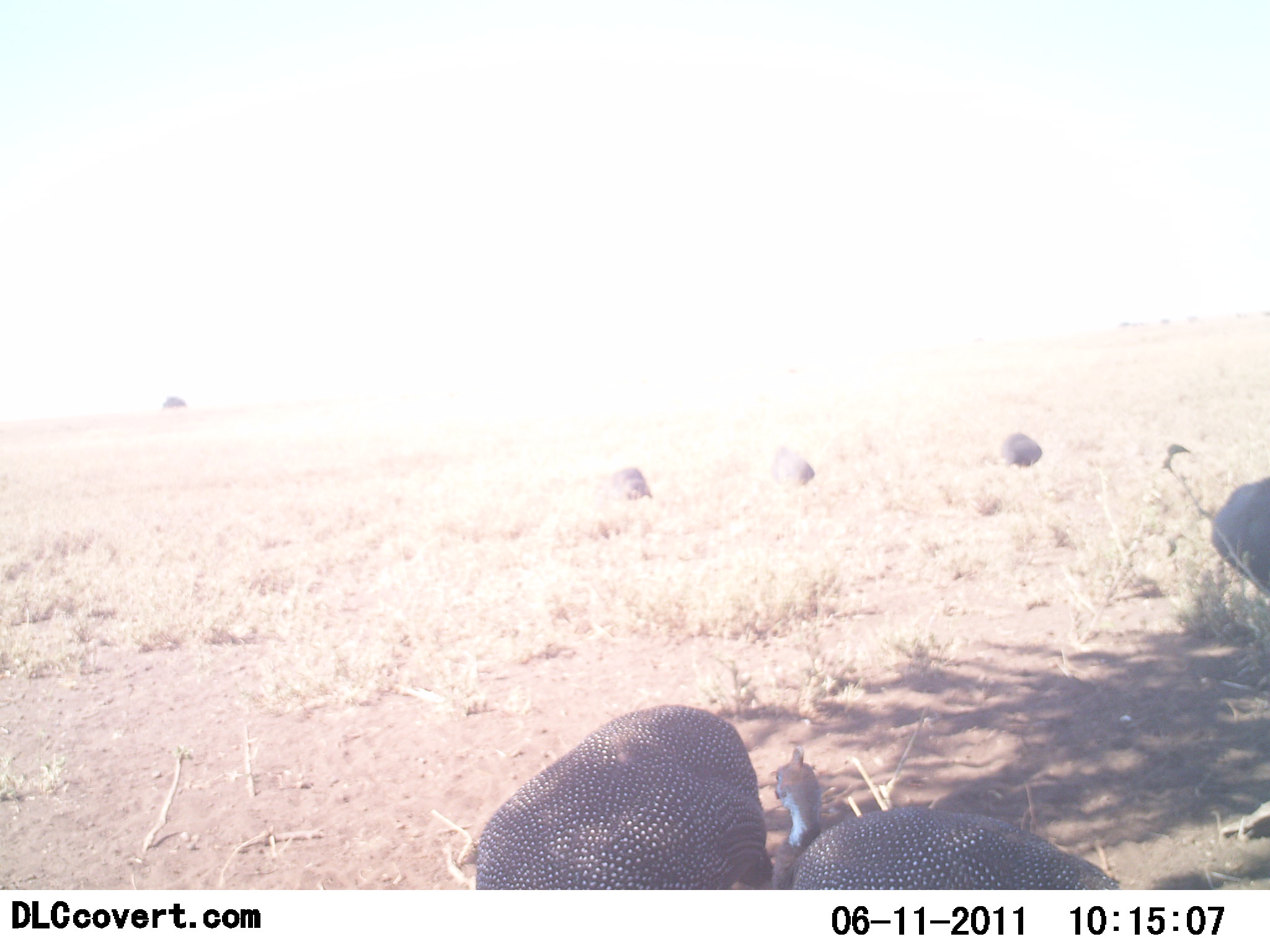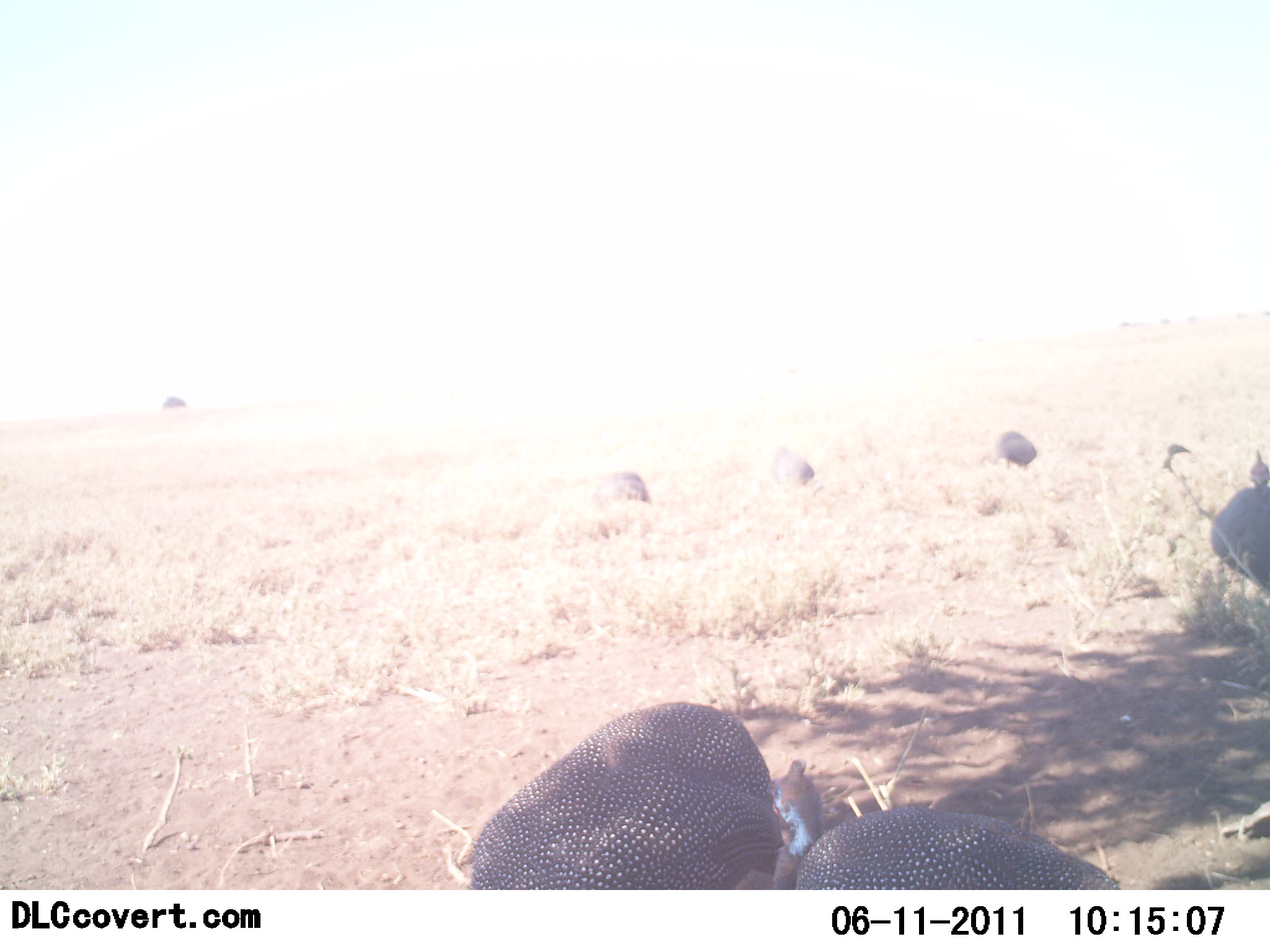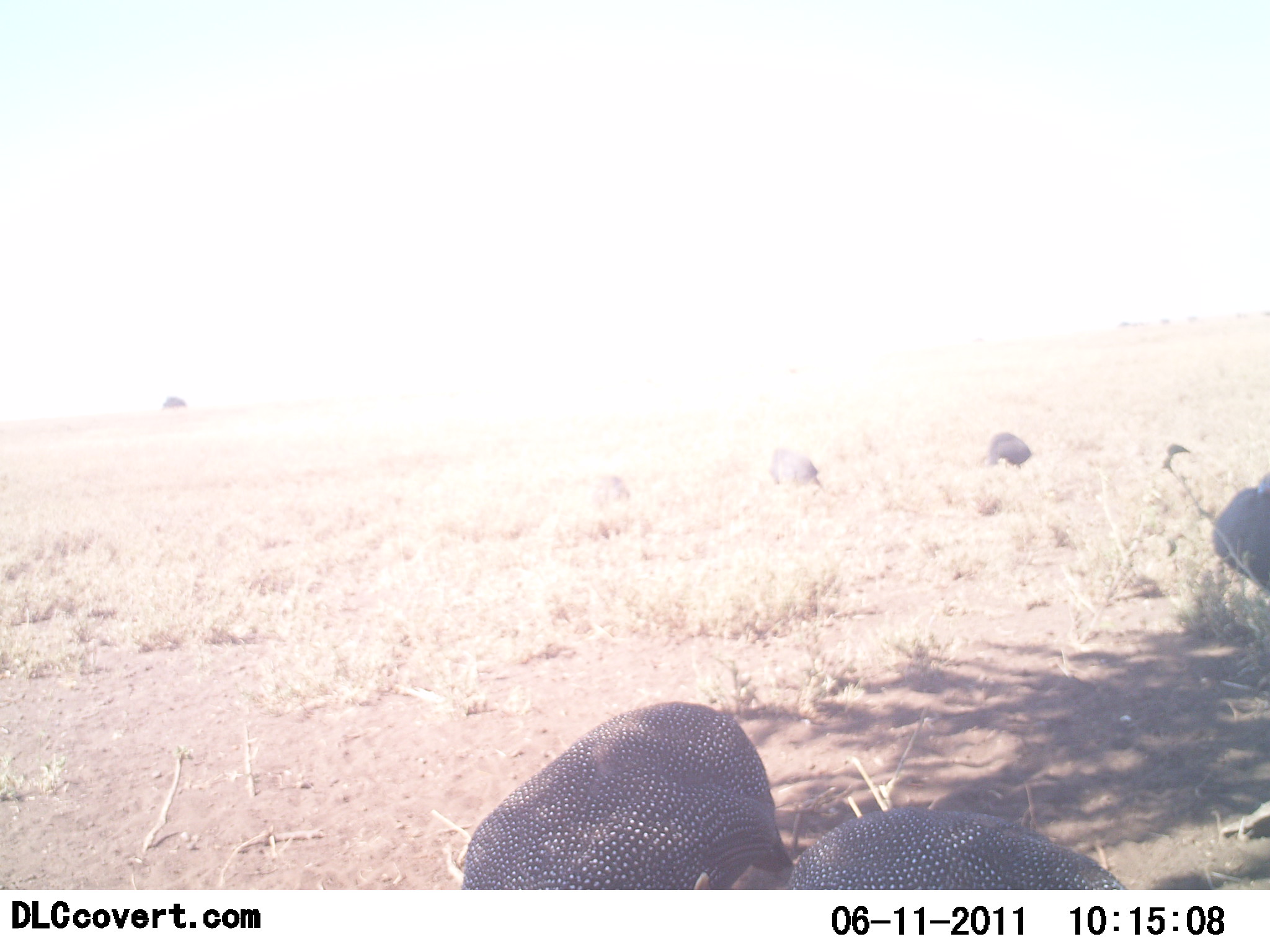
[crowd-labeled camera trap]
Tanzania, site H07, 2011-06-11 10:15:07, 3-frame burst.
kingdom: Animalia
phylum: Chordata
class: Aves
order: Galliformes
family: Numididae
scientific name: Numididae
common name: guinea fowl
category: guineafowl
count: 6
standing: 30%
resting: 0%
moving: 30%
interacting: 10%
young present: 0%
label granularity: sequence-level